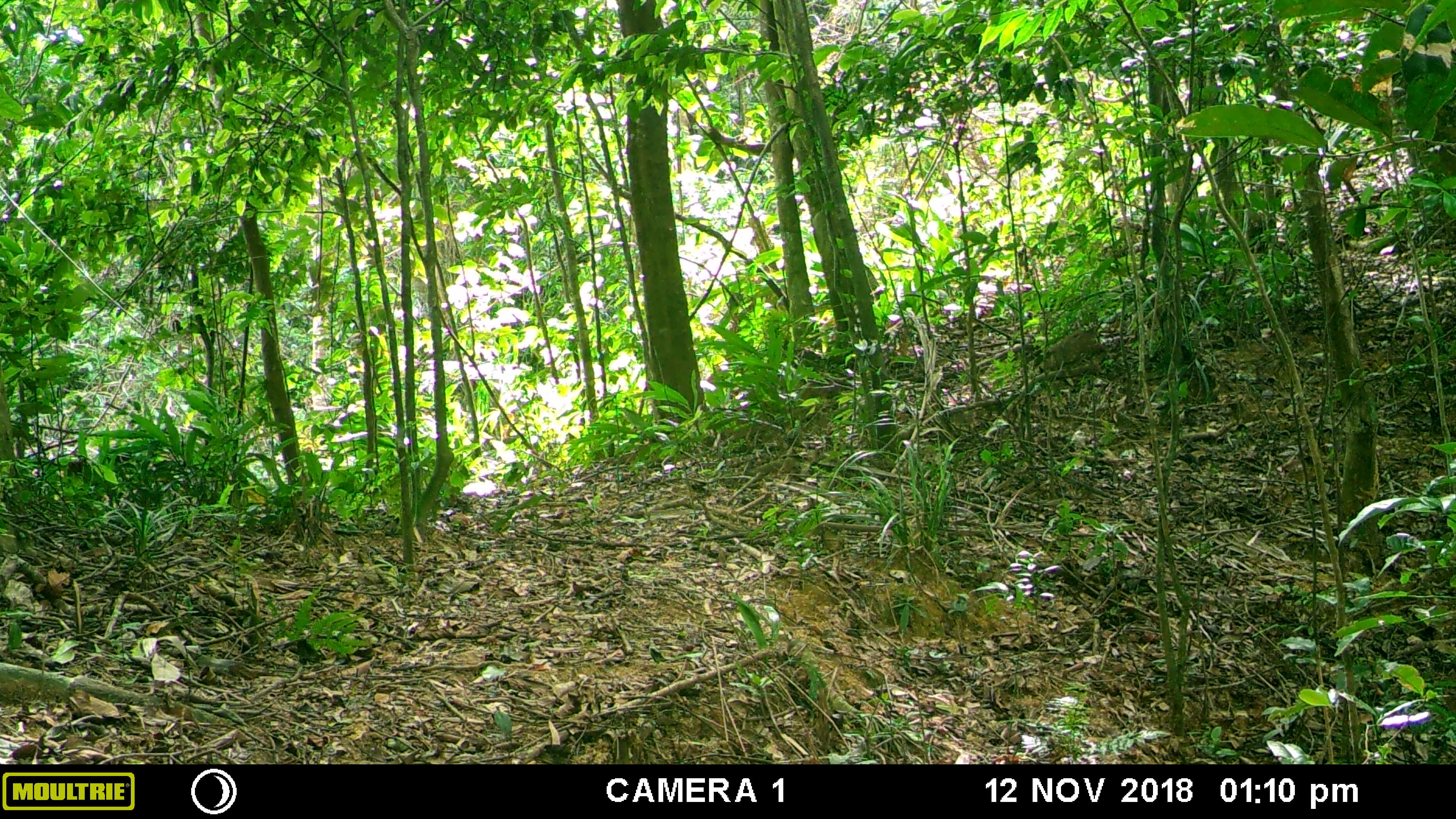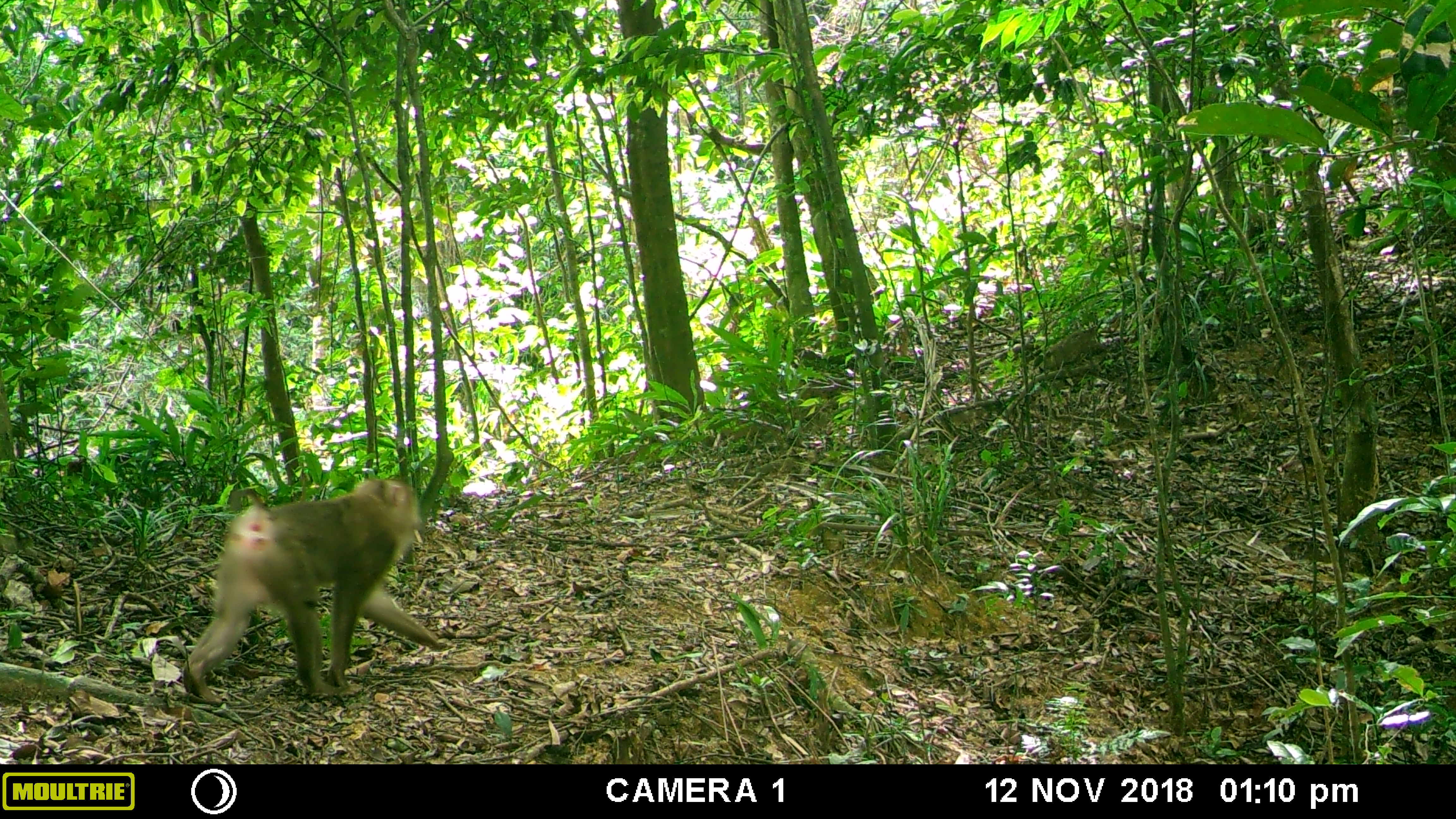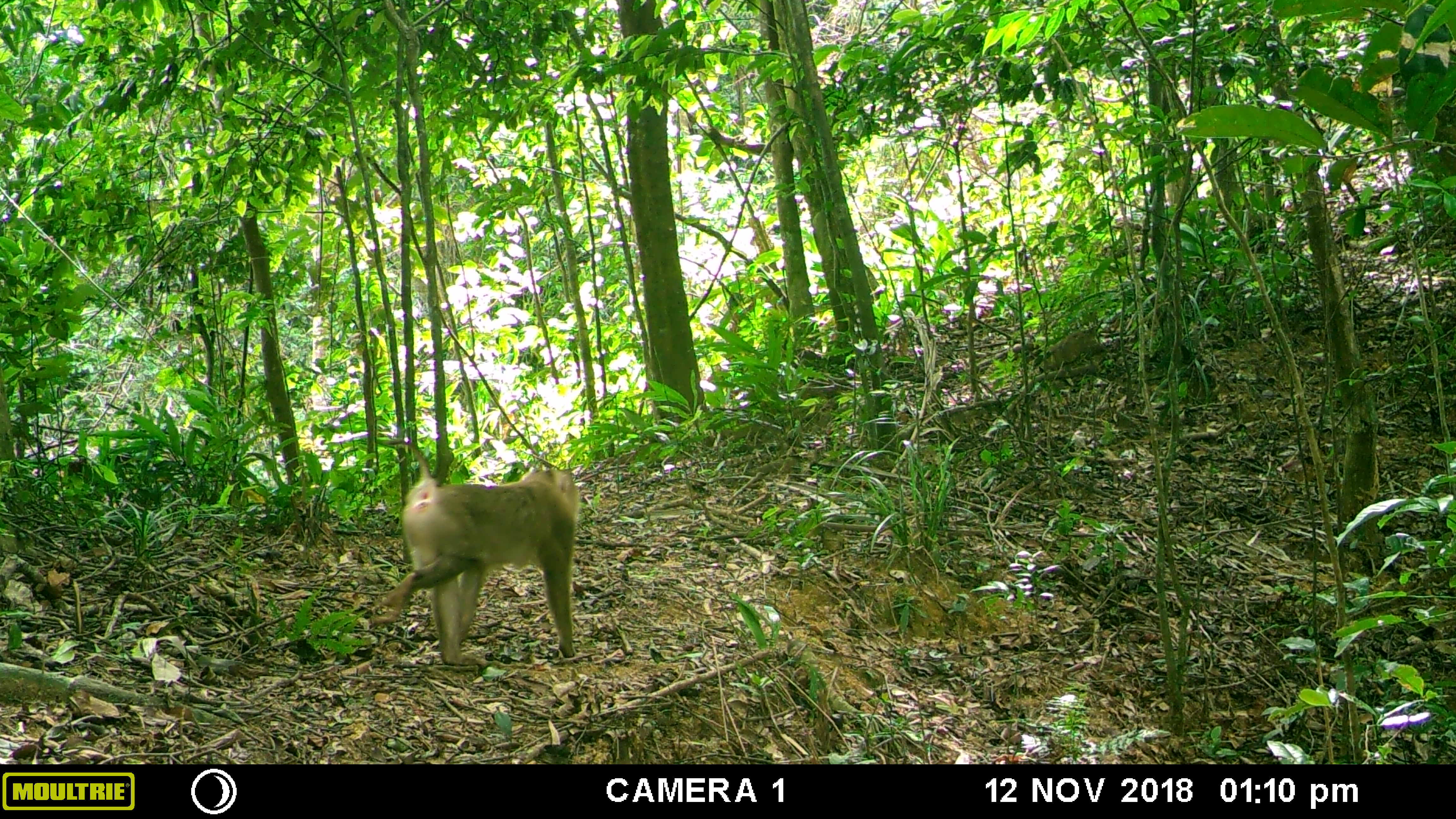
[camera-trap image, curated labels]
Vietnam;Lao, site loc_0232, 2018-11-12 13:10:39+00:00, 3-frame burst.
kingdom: Animalia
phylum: Chordata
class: Mammalia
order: Primates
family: Cercopithecidae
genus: Macaca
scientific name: Macaca nemestrina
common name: pig-tailed macaque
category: pig tailed macaque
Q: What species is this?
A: Pig tailed macaque (pig-tailed macaque) (Macaca nemestrina).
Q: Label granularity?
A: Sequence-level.